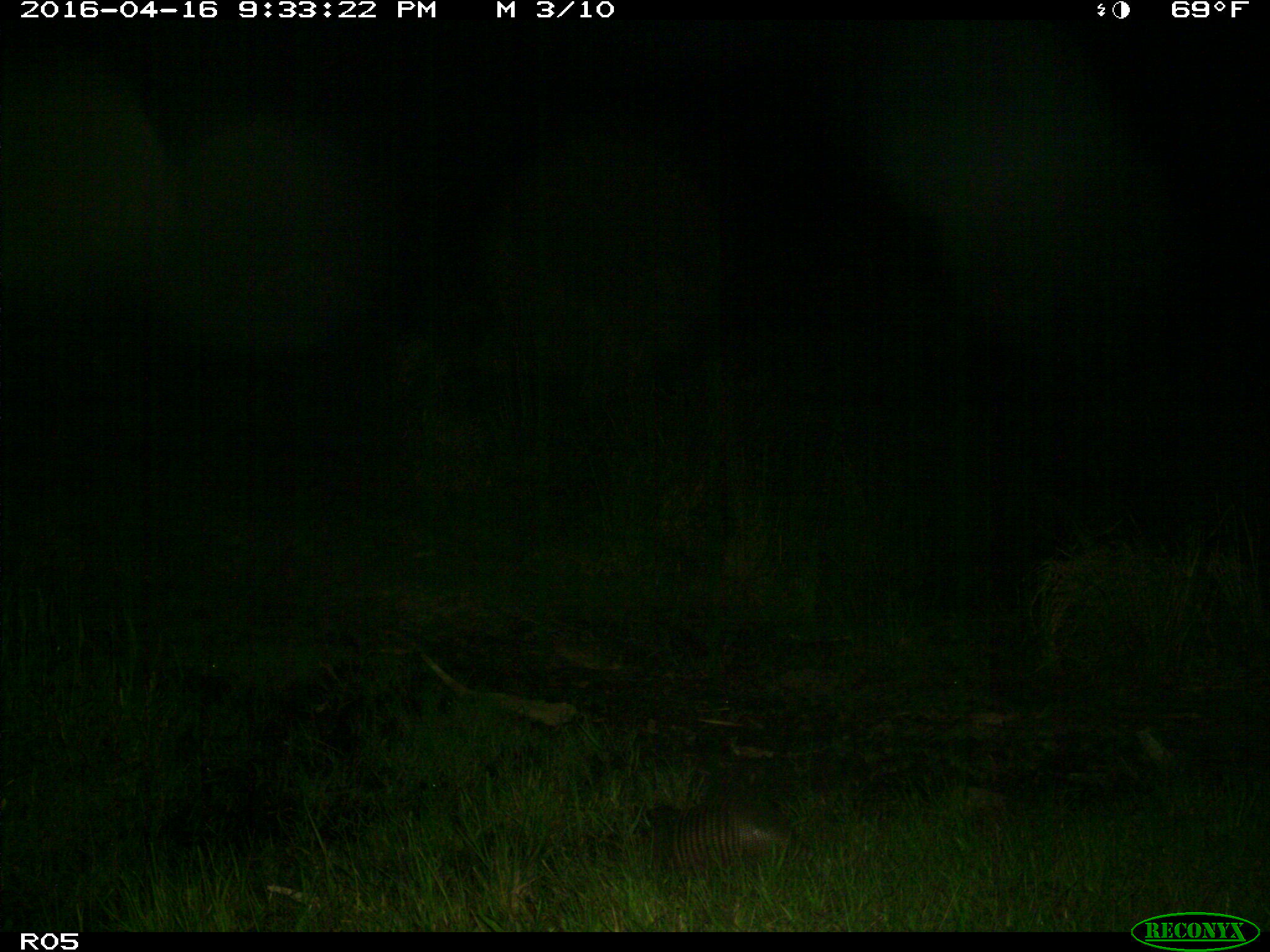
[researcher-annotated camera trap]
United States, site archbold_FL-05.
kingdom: Animalia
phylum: Chordata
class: Mammalia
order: Cingulata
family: Dasypodidae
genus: Dasypus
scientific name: Dasypus novemcinctus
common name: nine-banded armadillo